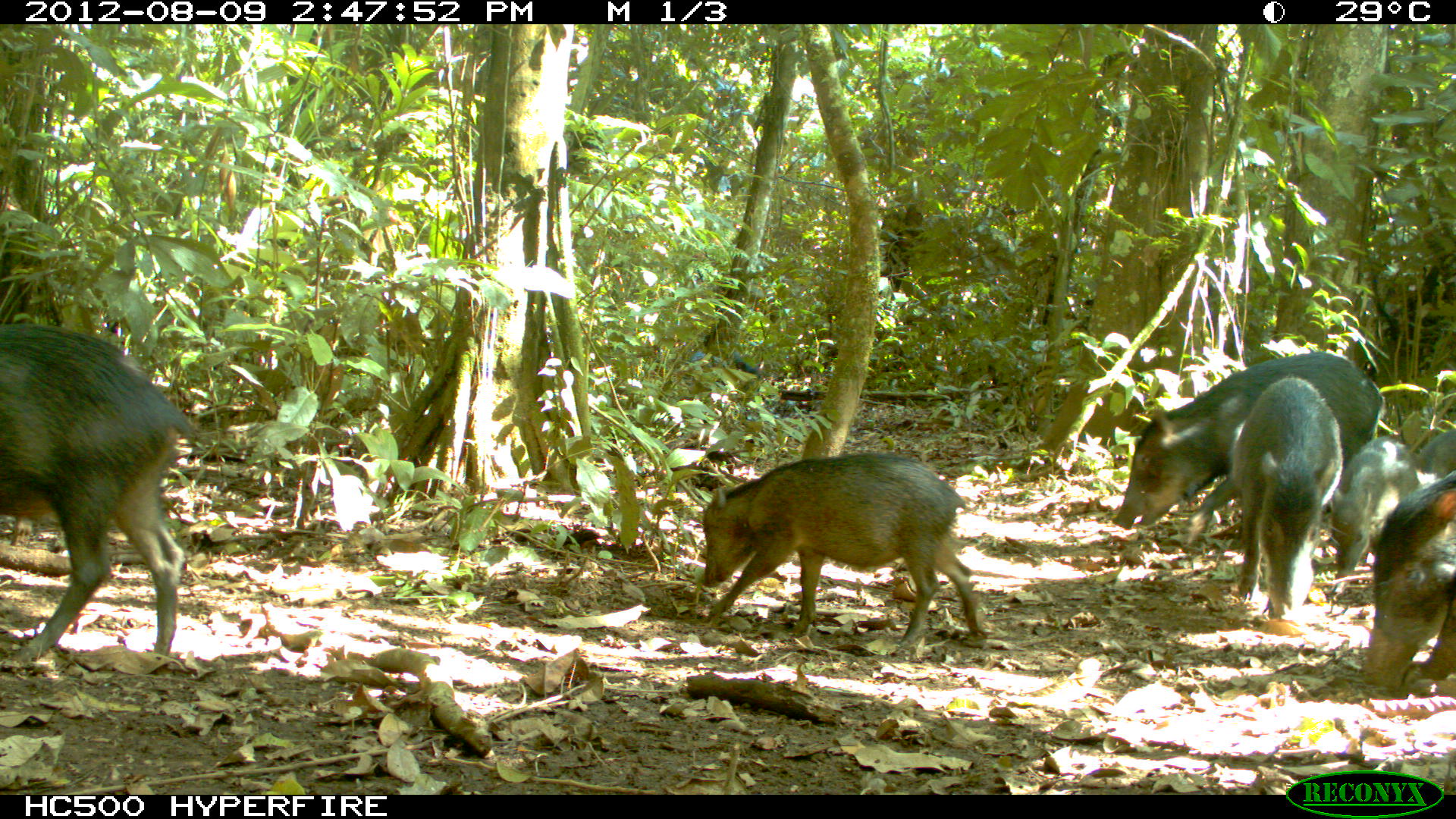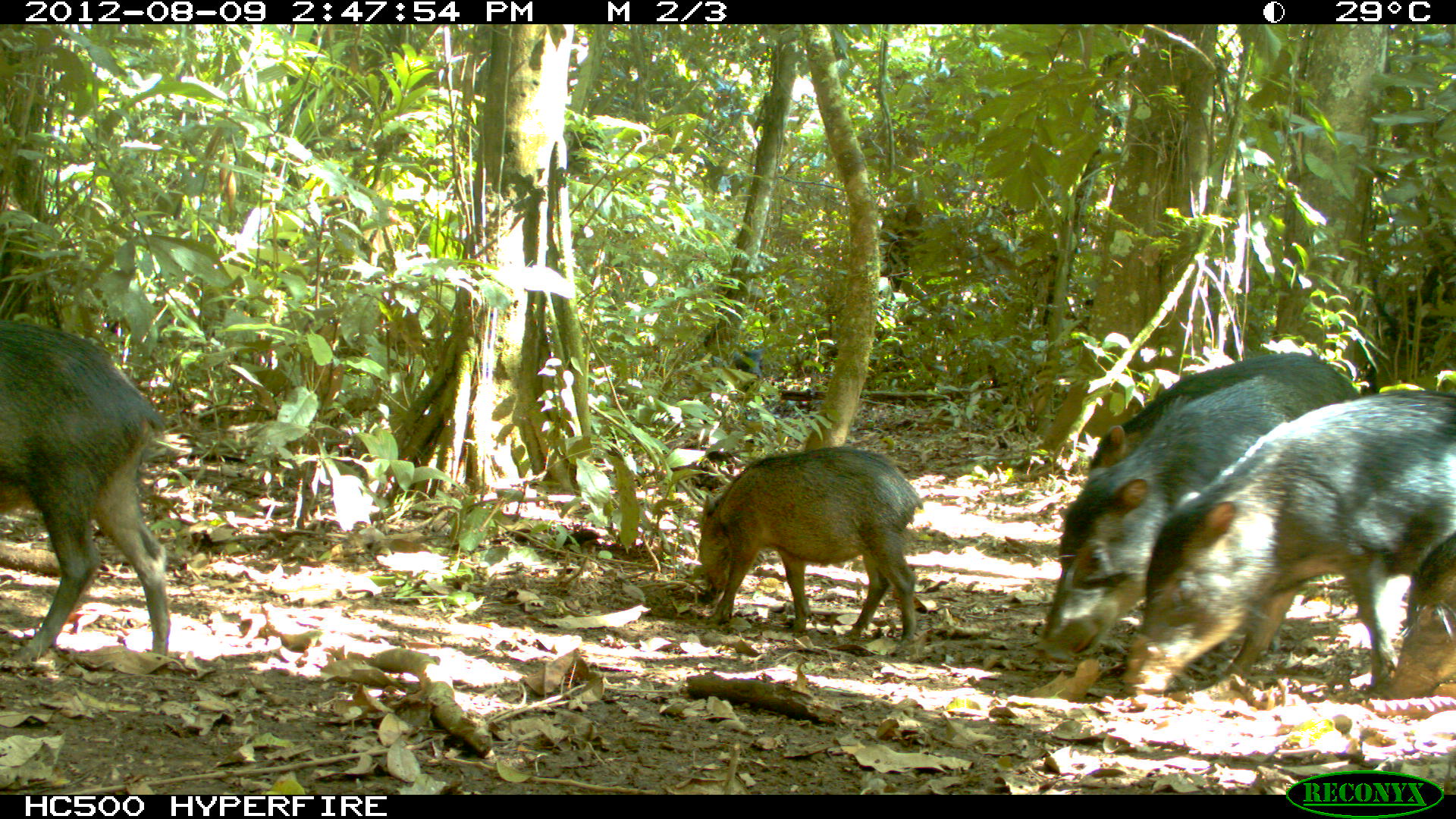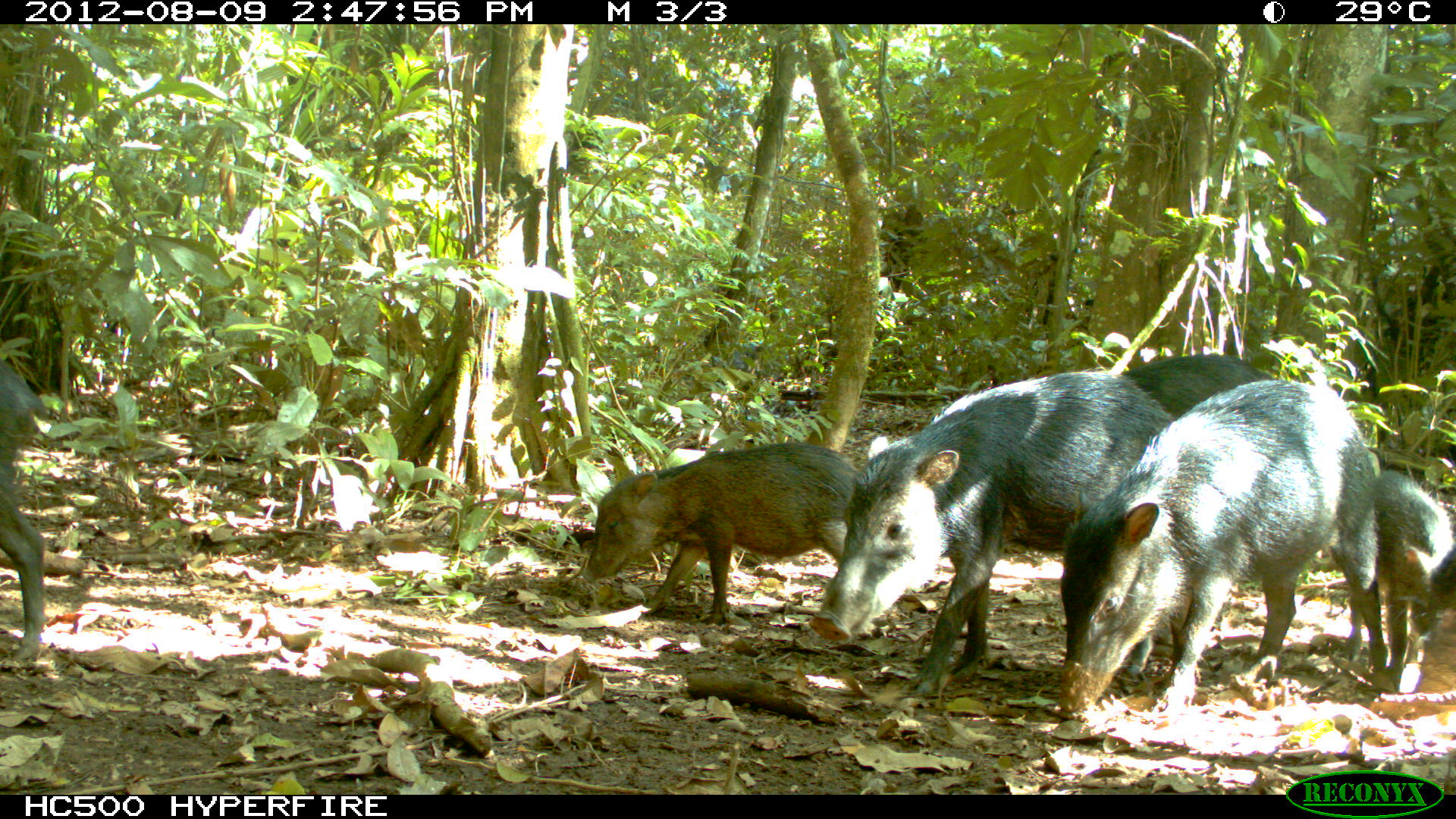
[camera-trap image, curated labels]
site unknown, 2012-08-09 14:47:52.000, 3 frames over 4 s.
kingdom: Animalia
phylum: Chordata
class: Mammalia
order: Artiodactyla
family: Tayassuidae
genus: Tayassu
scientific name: Tayassu pecari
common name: white-lipped peccary